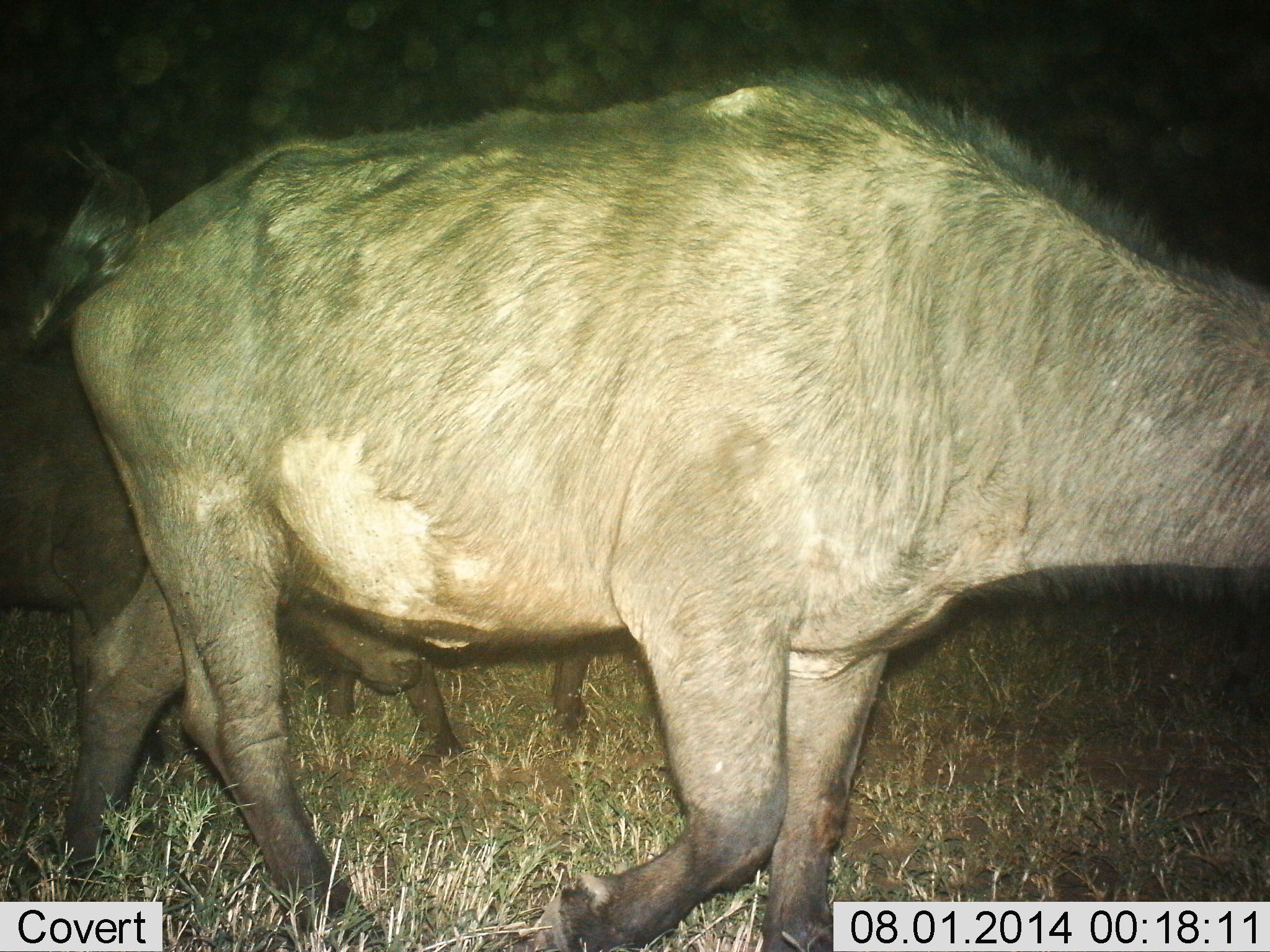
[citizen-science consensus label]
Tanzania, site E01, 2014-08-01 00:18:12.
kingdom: Animalia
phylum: Chordata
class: Mammalia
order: Artiodactyla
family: Bovidae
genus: Syncerus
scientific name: Syncerus caffer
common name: cape buffalo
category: buffalo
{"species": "buffalo (cape buffalo) (Syncerus caffer)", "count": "3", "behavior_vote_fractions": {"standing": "60%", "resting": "0%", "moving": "60%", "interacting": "0%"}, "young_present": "60%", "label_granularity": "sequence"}